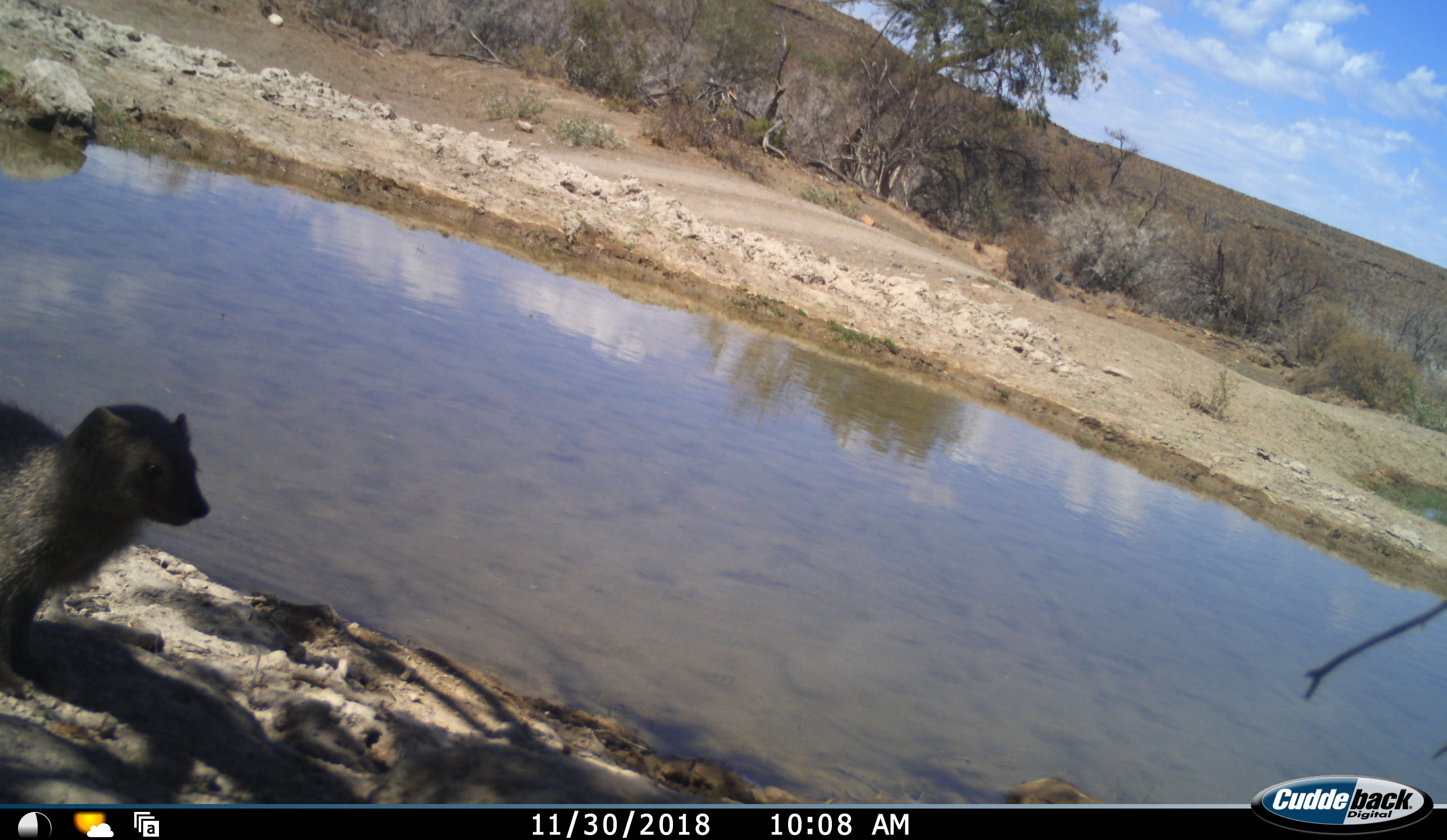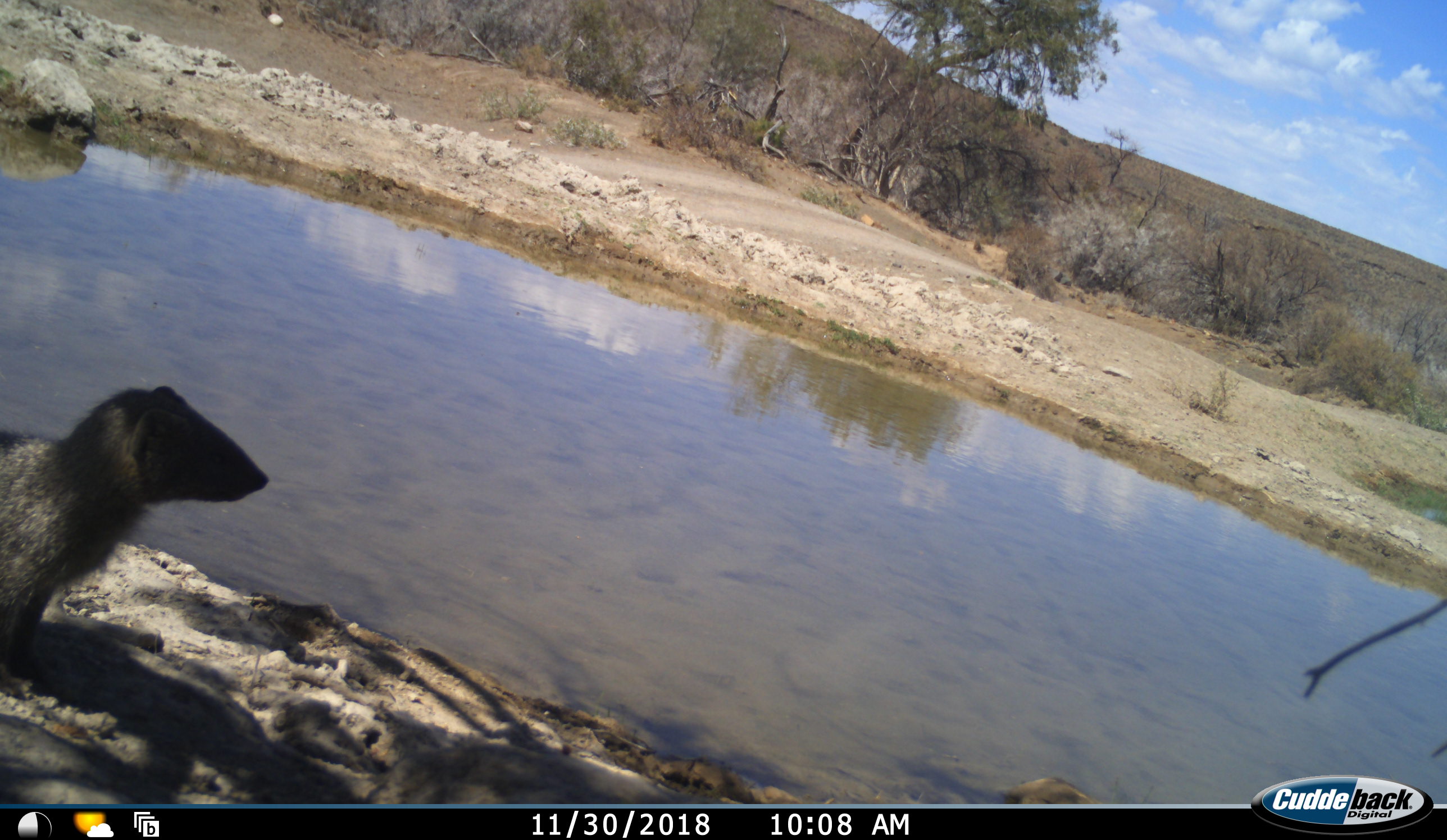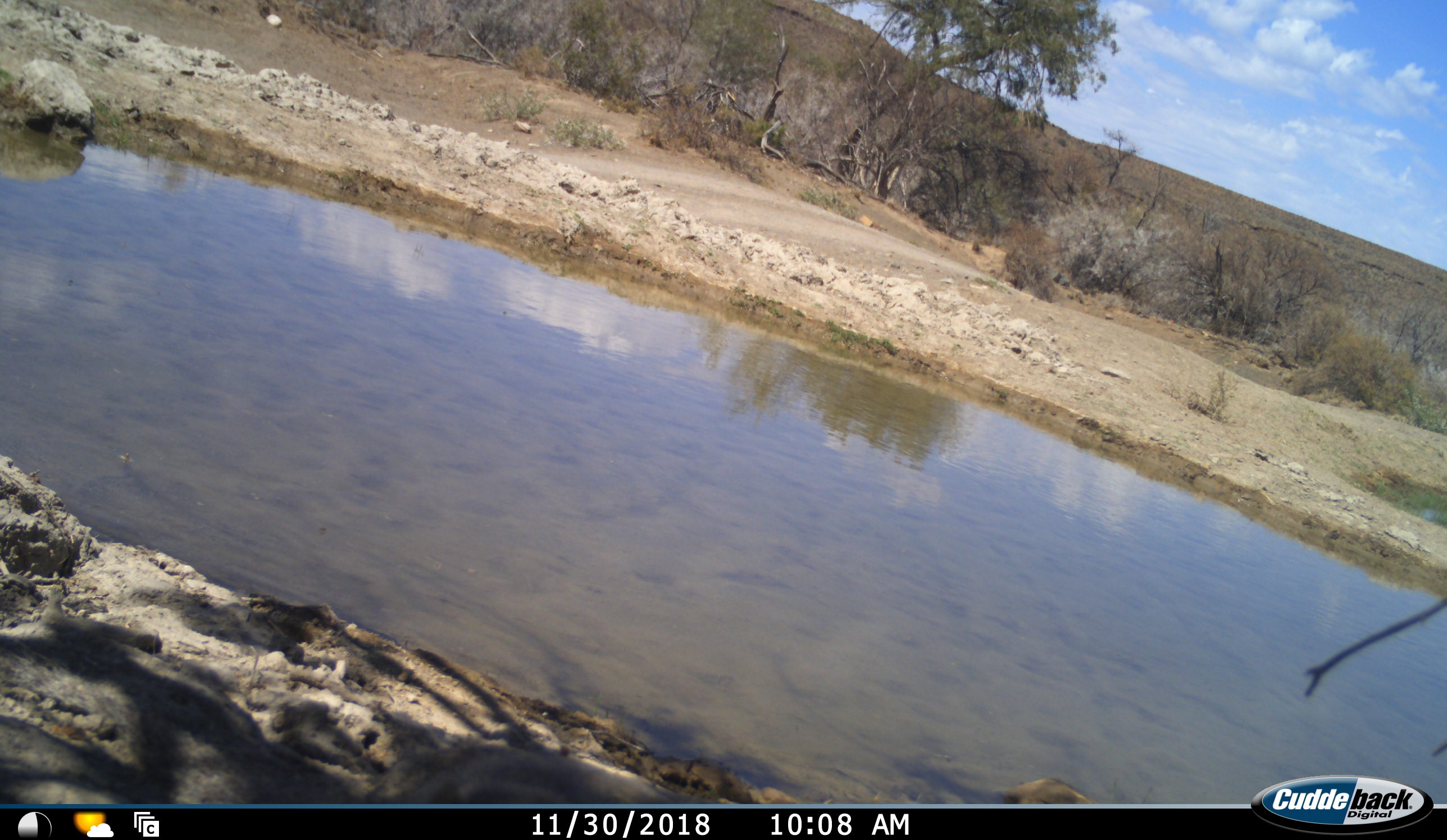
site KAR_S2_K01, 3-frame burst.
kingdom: Animalia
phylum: Chordata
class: Mammalia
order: Carnivora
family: Herpestidae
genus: Herpestes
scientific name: Herpestes pulverulentus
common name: cape gray mongoose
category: mongoosesmallcapegrey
Mongoosesmallcapegrey (cape gray mongoose) (Herpestes pulverulentus), count 1. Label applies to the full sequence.